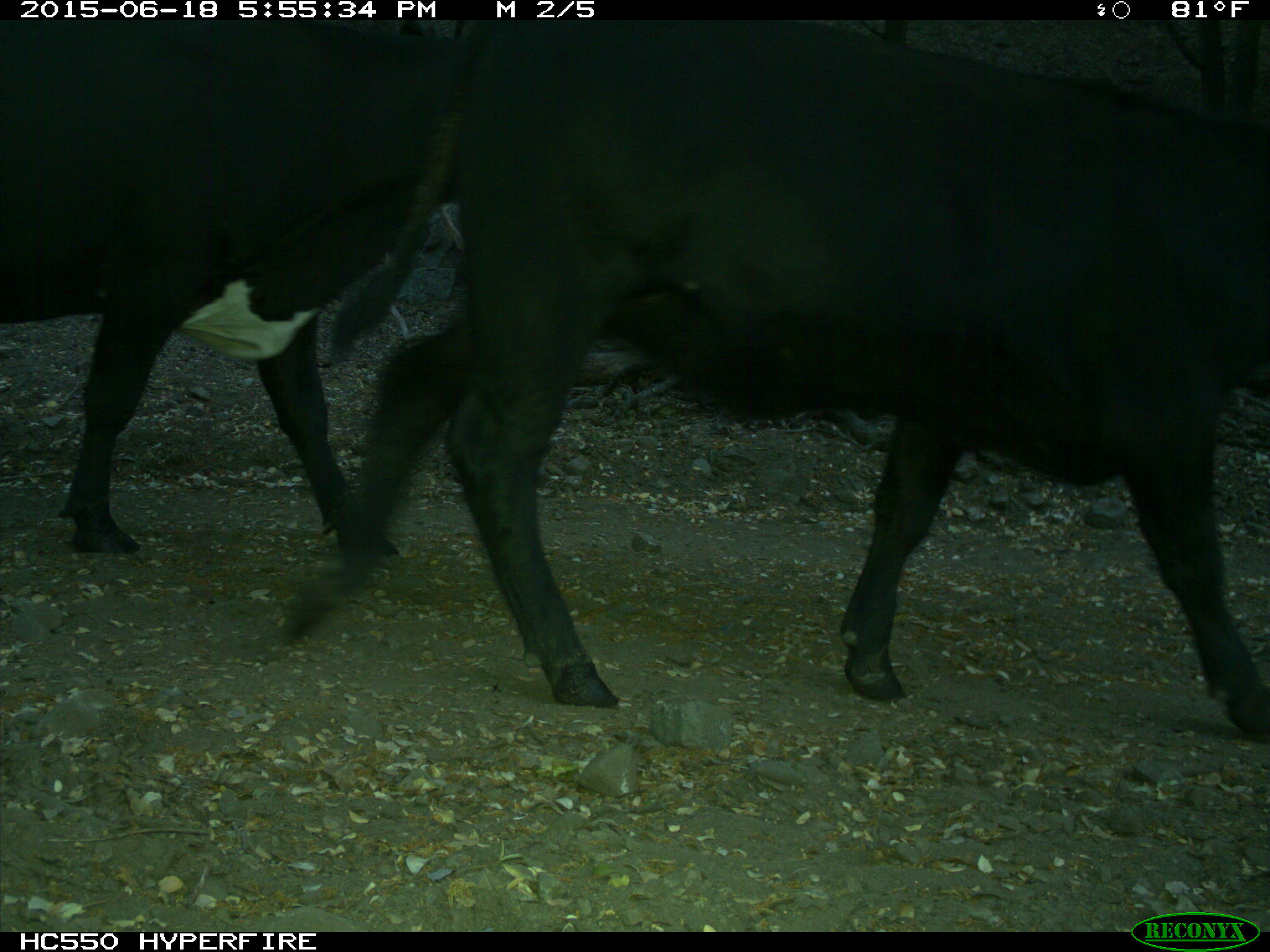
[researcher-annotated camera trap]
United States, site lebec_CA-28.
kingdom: Animalia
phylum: Chordata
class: Mammalia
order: Artiodactyla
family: Bovidae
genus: Bos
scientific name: Bos taurus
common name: domestic cow